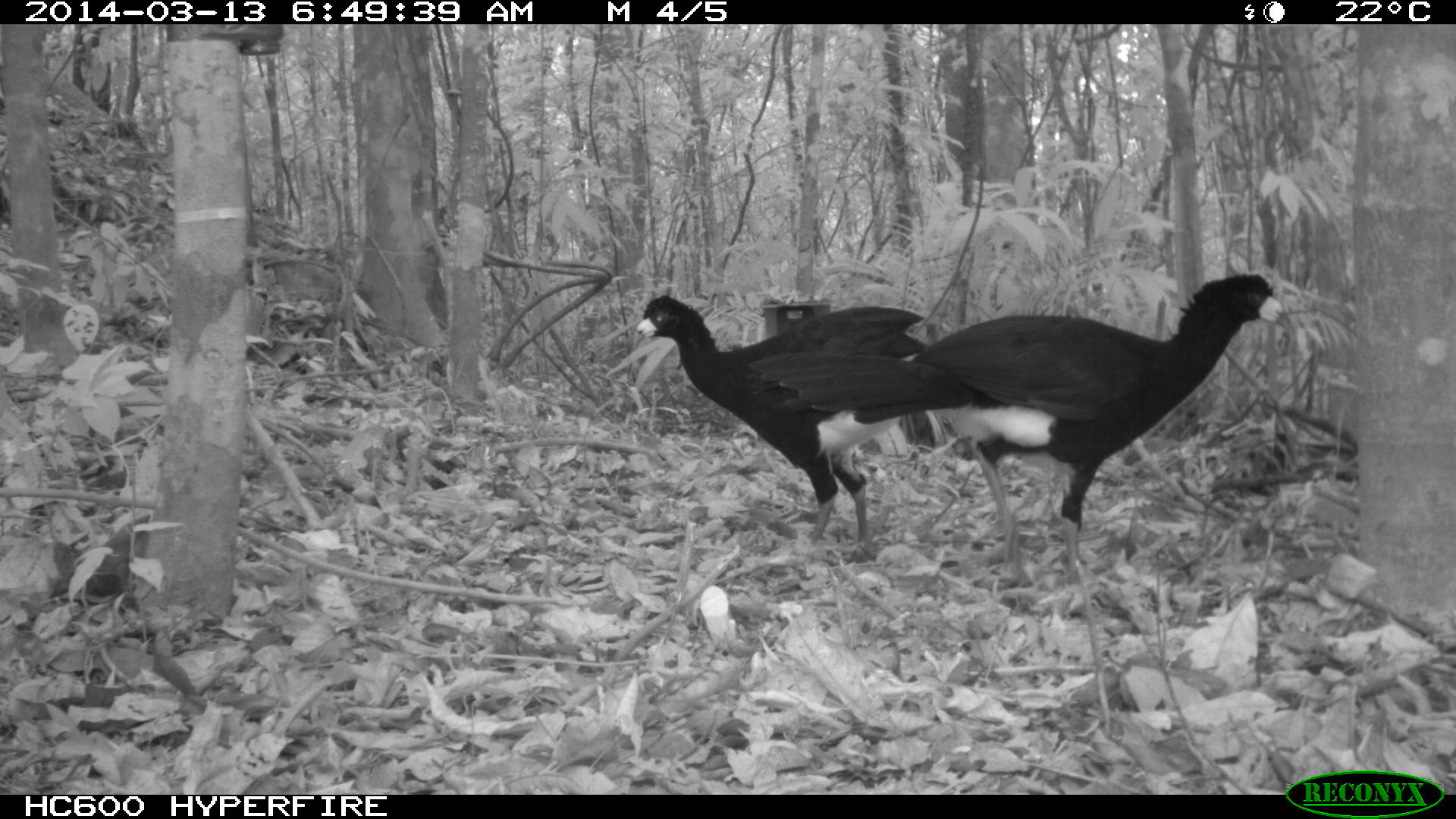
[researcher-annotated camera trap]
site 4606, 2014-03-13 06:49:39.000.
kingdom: Animalia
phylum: Chordata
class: Aves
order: Galliformes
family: Cracidae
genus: Crax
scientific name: Crax alector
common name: black curassow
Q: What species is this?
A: Crax alector (black curassow).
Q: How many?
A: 2.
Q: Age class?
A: Adult.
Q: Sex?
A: Female.